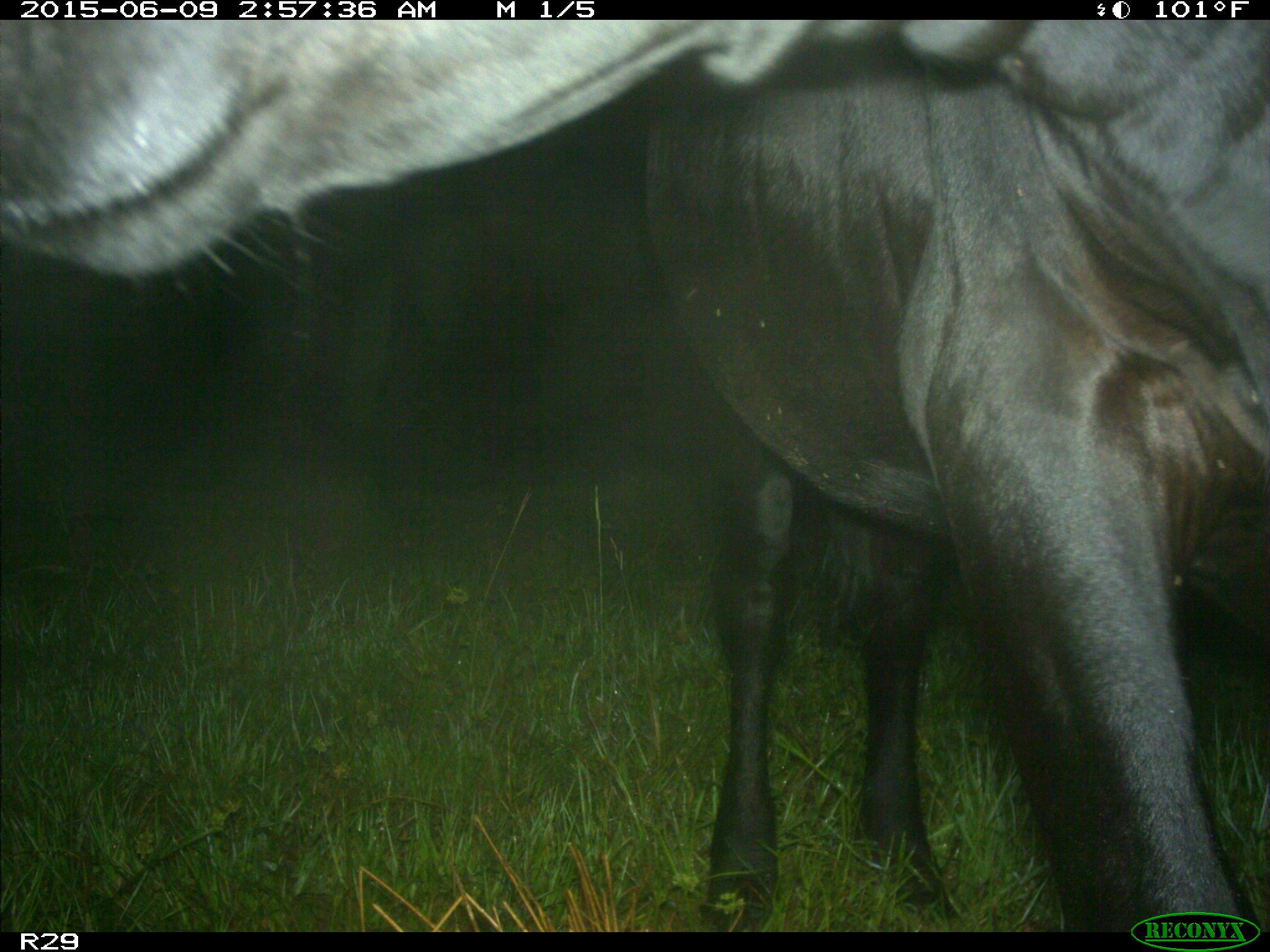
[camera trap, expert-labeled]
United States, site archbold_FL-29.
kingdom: Animalia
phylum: Chordata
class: Mammalia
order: Artiodactyla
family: Bovidae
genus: Bos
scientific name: Bos taurus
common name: domestic cow